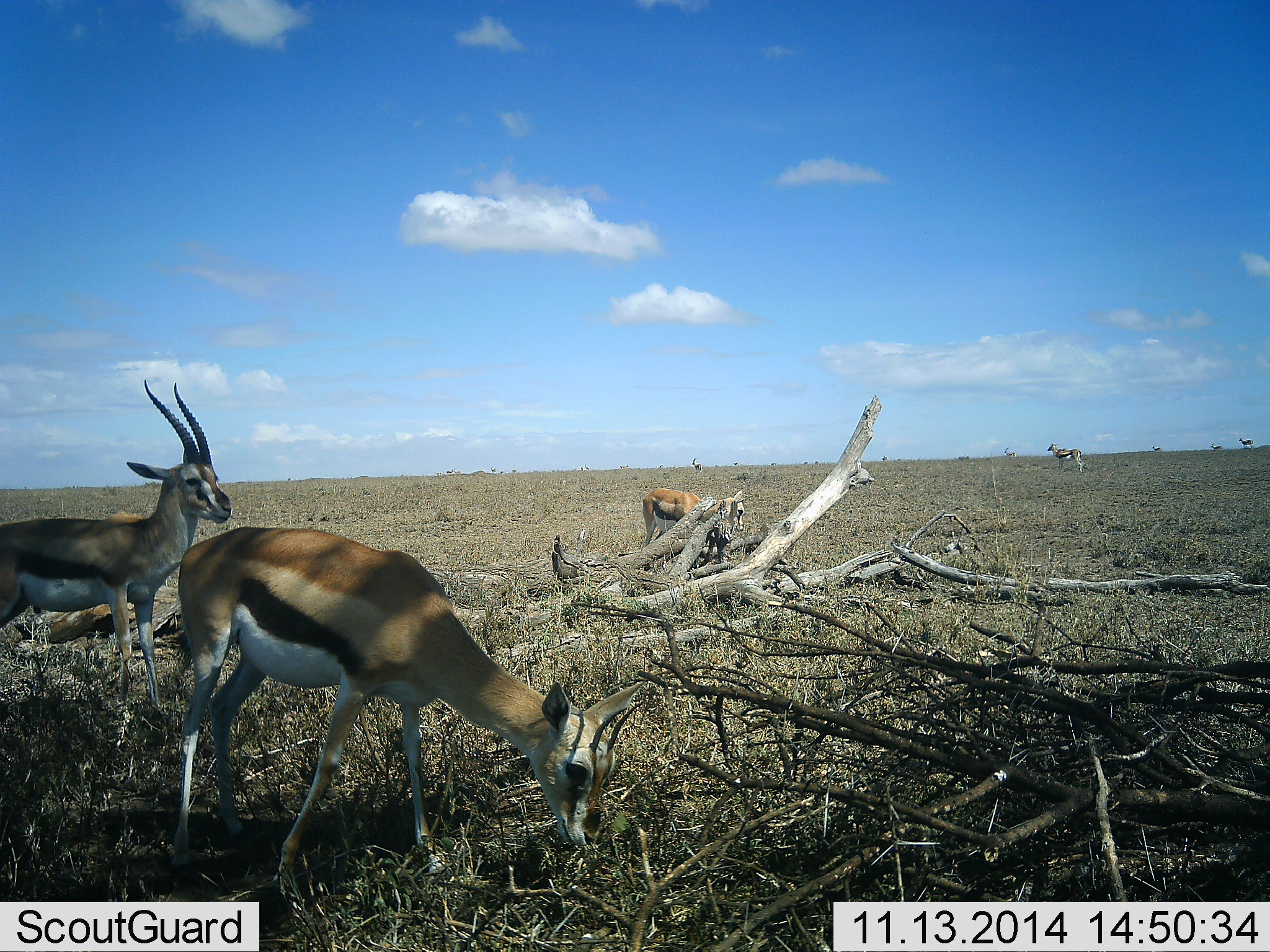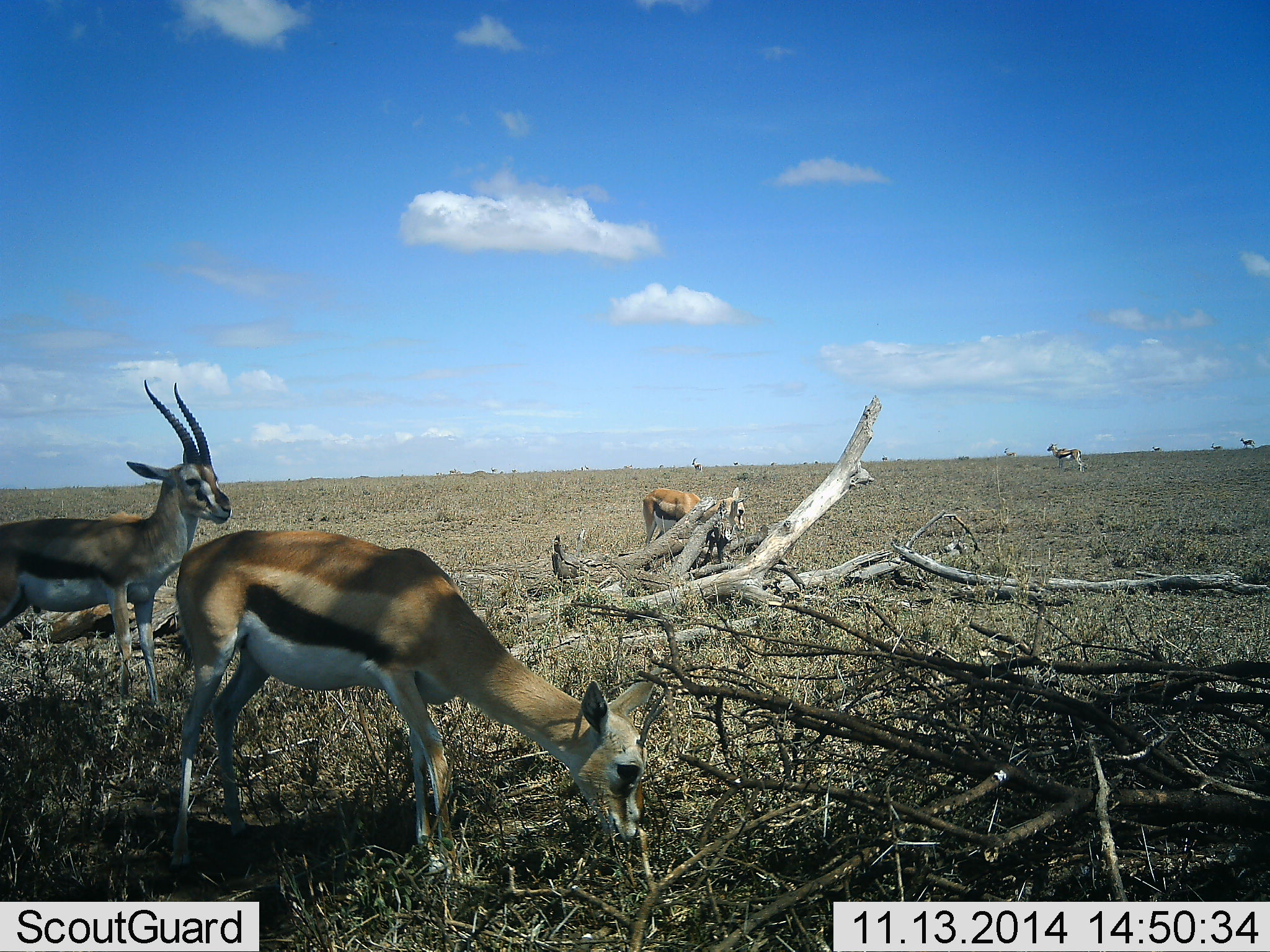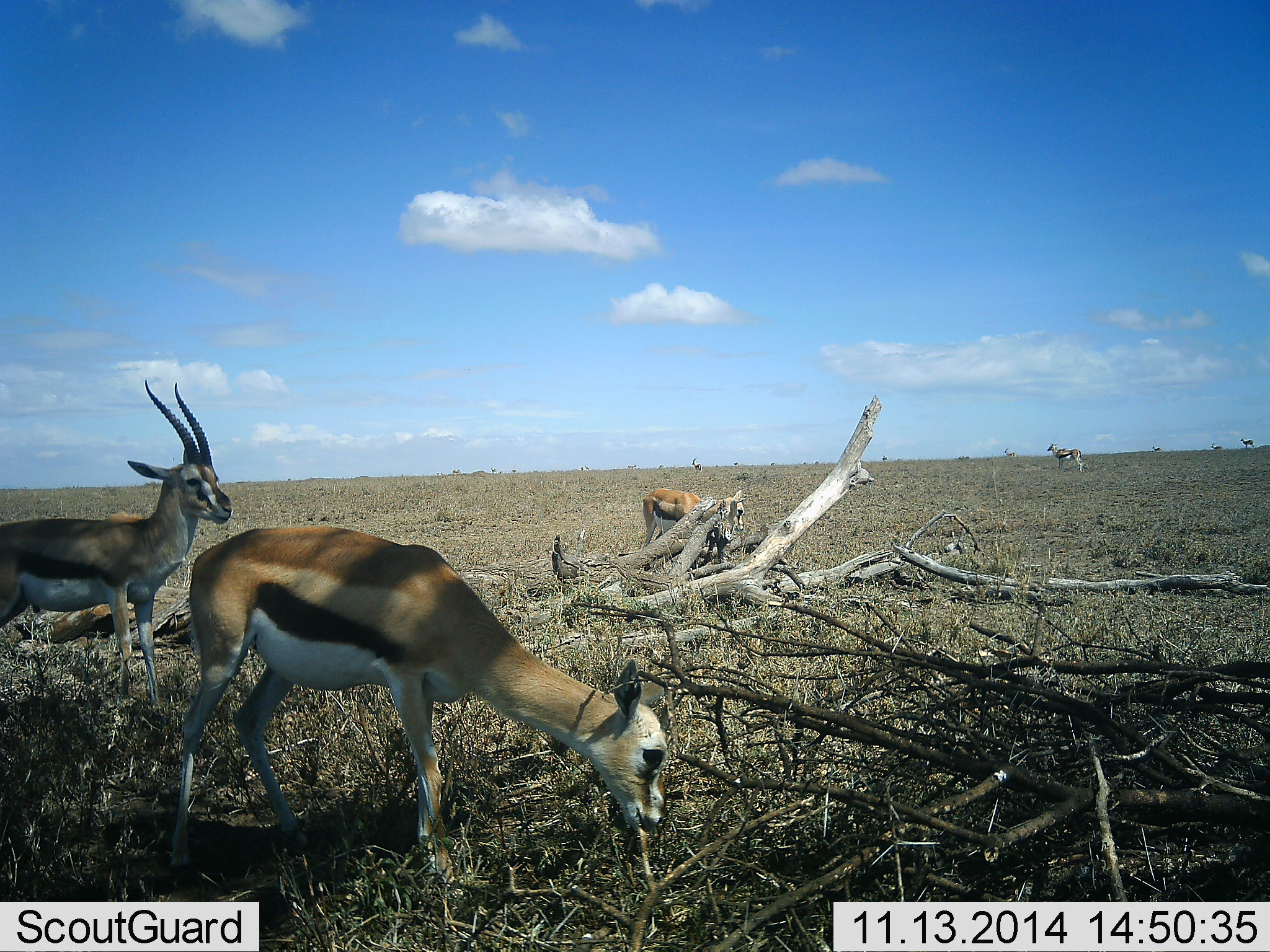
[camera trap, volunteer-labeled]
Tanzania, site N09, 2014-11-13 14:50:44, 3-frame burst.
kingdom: Animalia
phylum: Chordata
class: Mammalia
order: Artiodactyla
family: Bovidae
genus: Eudorcas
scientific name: Eudorcas thomsonii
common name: thomson's gazelle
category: gazellethomsons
Gazellethomsons (thomson's gazelle) (Eudorcas thomsonii), count 5. Behavior (volunteer vote fractions): standing 90%, resting 60%, moving 10%, interacting 0%. Young present (vote fraction): 10%. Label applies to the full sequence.